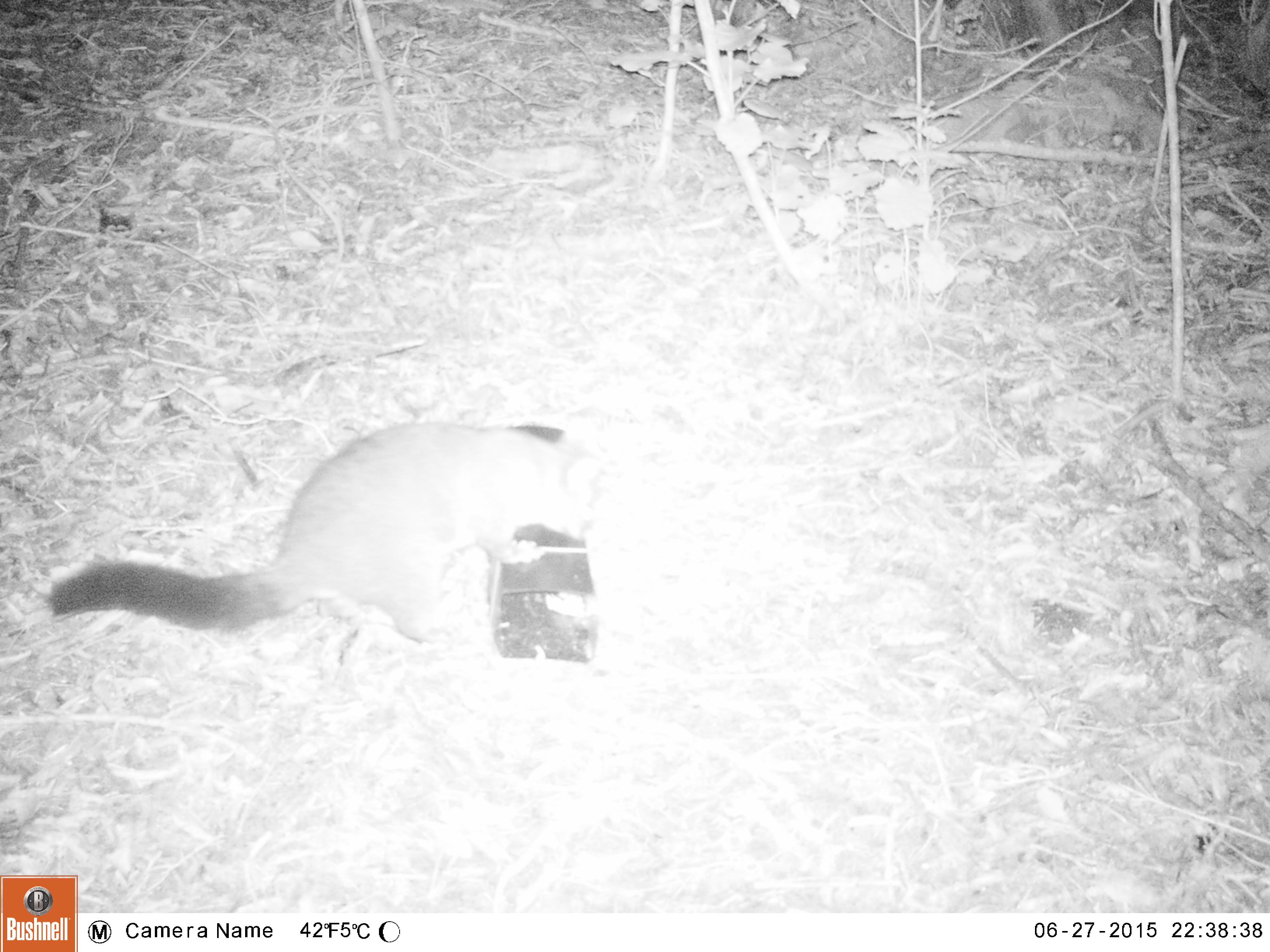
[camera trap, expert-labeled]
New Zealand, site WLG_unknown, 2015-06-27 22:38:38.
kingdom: Animalia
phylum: Chordata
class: Mammalia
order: Diprotodontia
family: Phalangeridae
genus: Trichosurus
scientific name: Trichosurus vulpecula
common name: common brushtail possum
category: possum